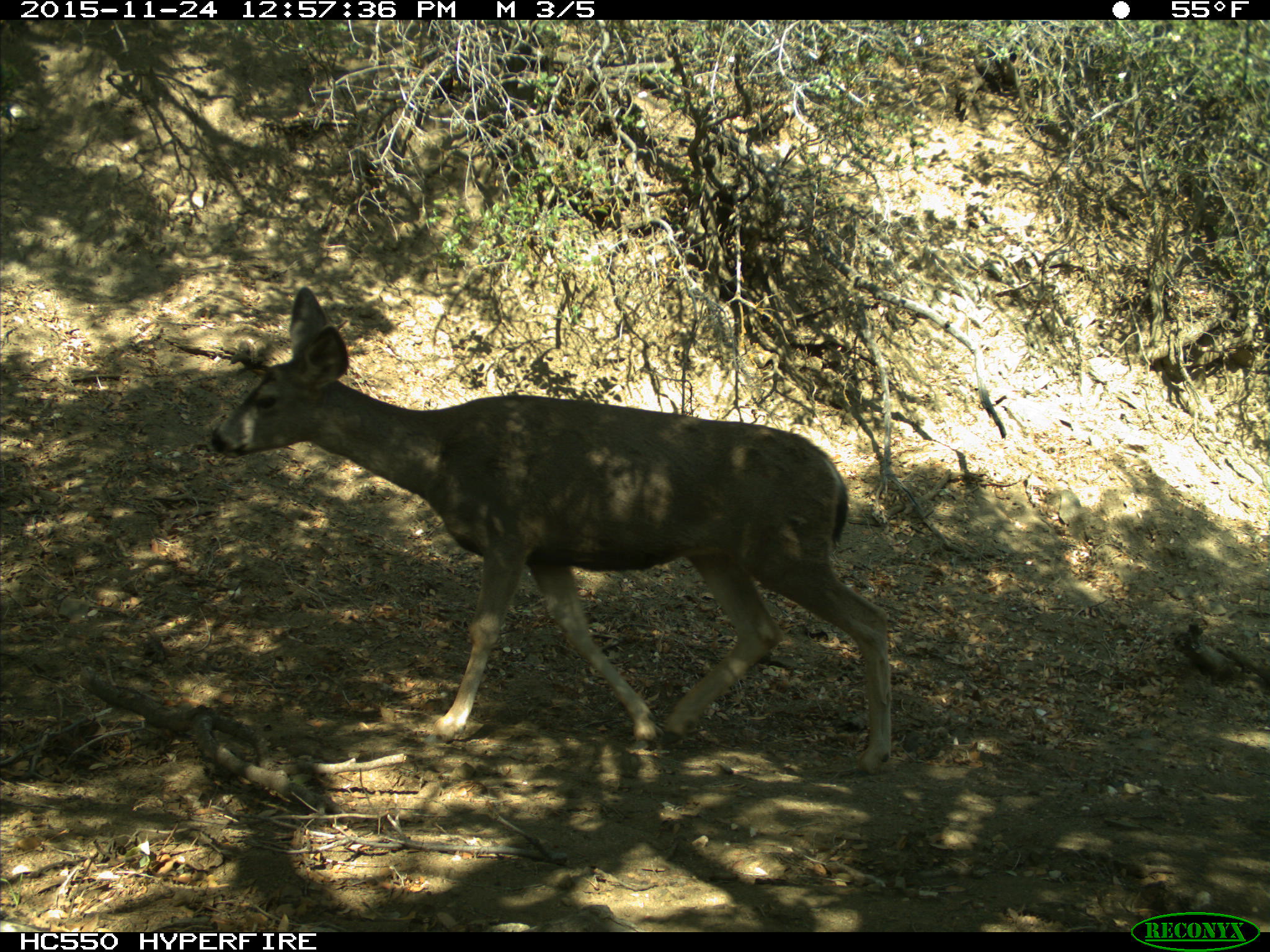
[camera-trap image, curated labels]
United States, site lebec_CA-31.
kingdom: Animalia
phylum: Chordata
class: Mammalia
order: Artiodactyla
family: Cervidae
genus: Odocoileus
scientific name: Odocoileus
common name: deer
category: unidentified deer